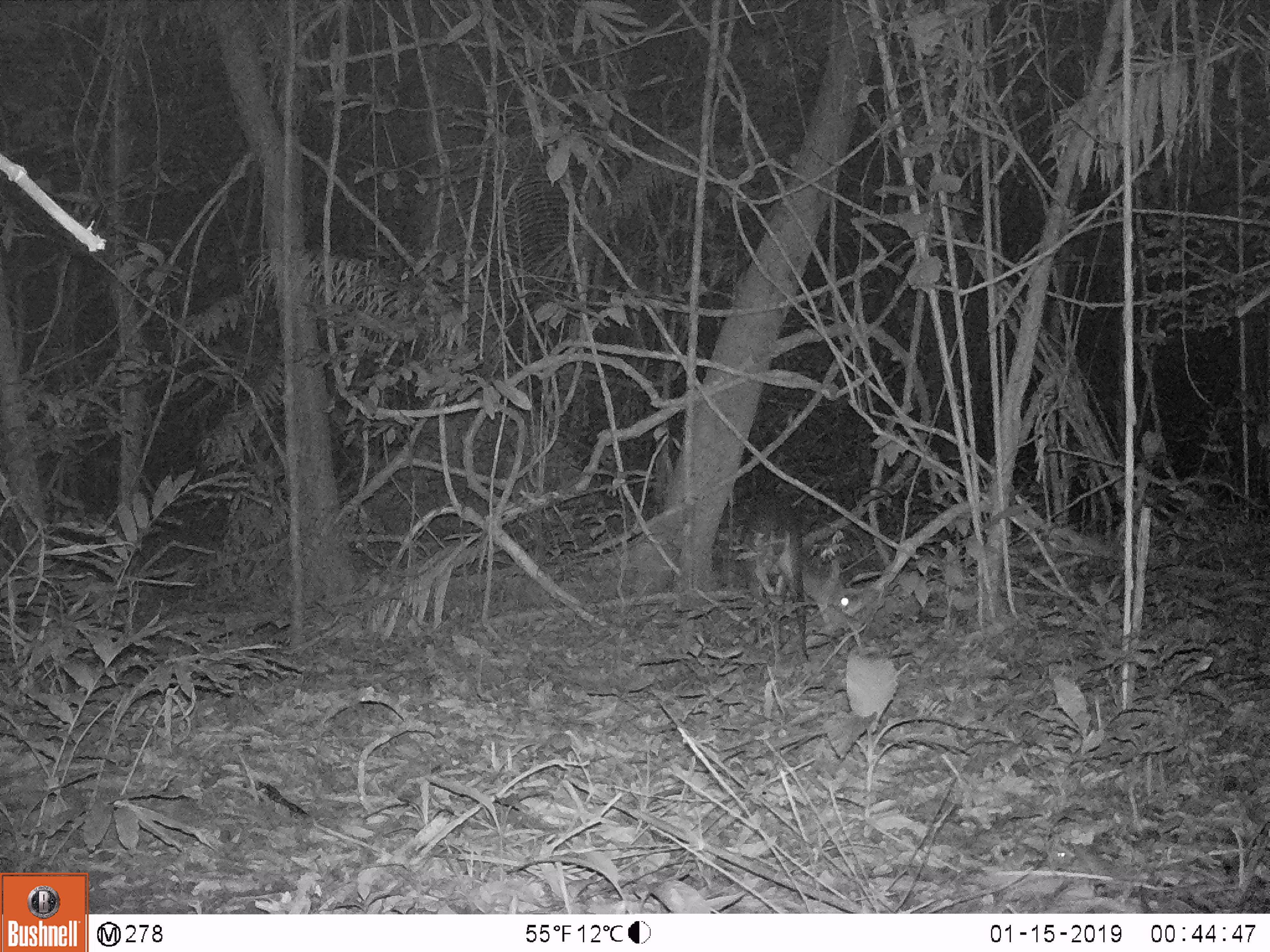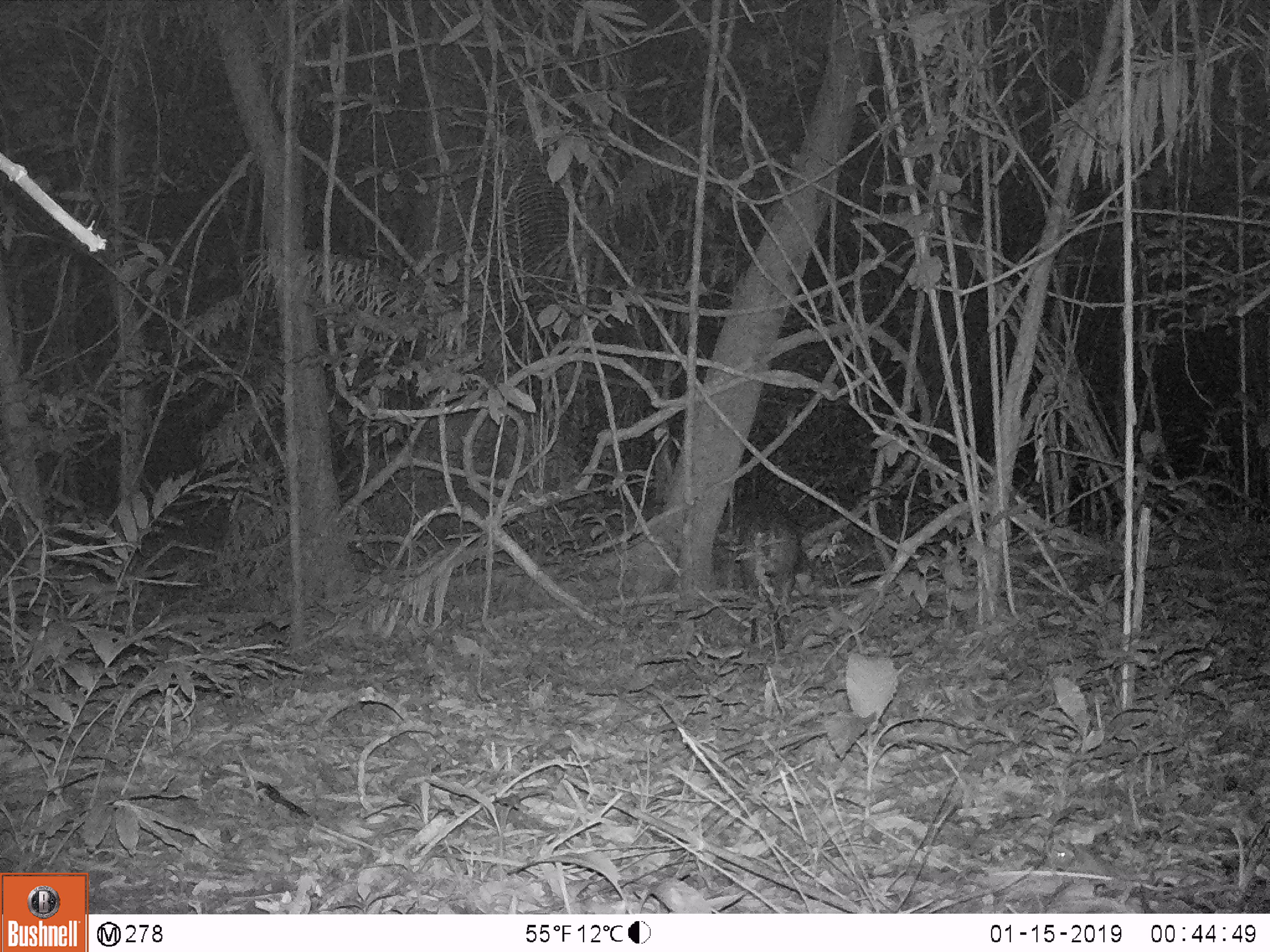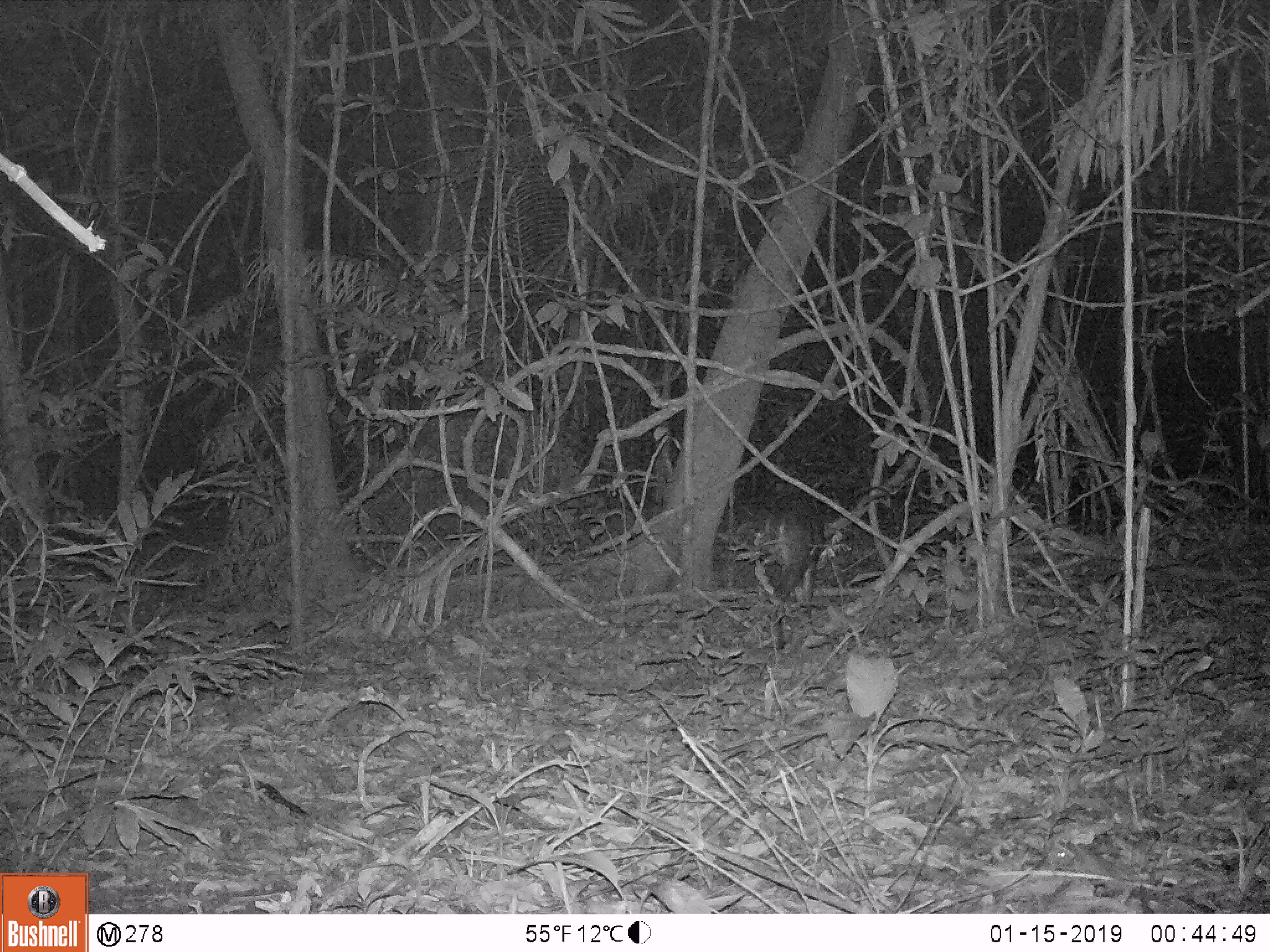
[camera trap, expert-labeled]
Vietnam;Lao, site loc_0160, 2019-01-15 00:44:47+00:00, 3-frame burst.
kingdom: Animalia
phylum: Chordata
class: Mammalia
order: Artiodactyla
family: Cervidae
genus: Muntiacus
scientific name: Muntiacus vuquangensis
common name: large-antlered muntjac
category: large antlered muntjac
Large antlered muntjac (large-antlered muntjac) (Muntiacus vuquangensis). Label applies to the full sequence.